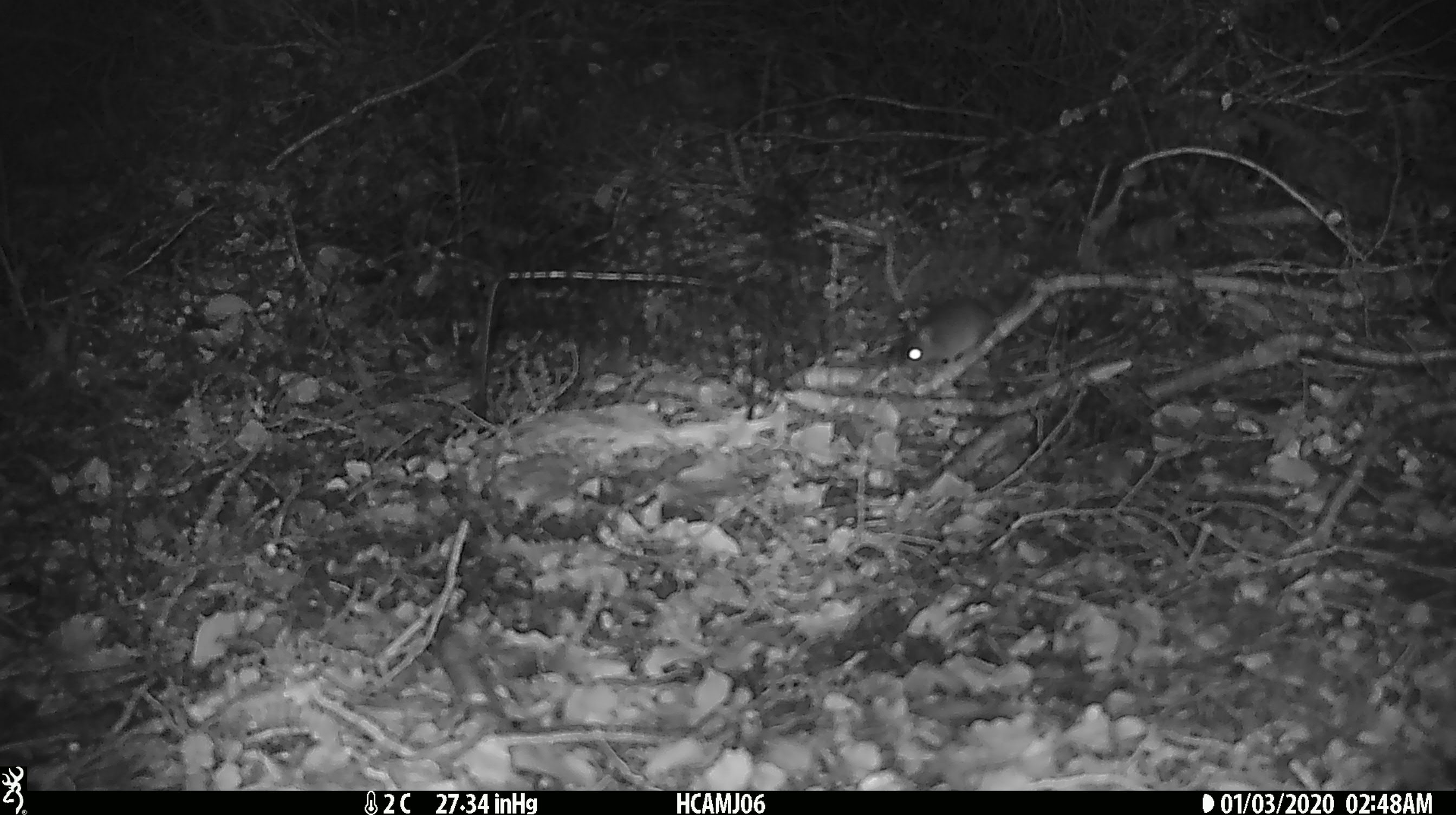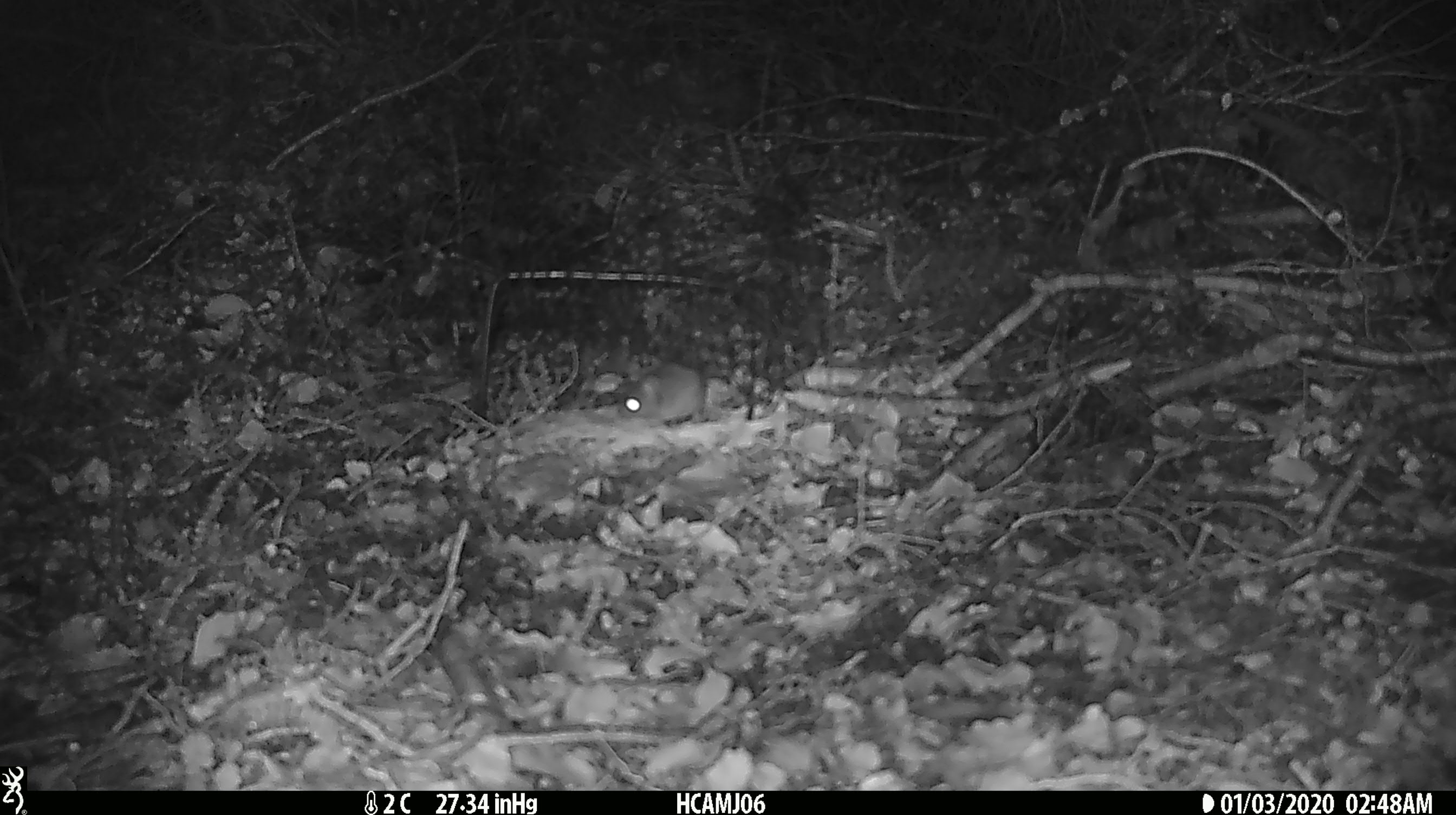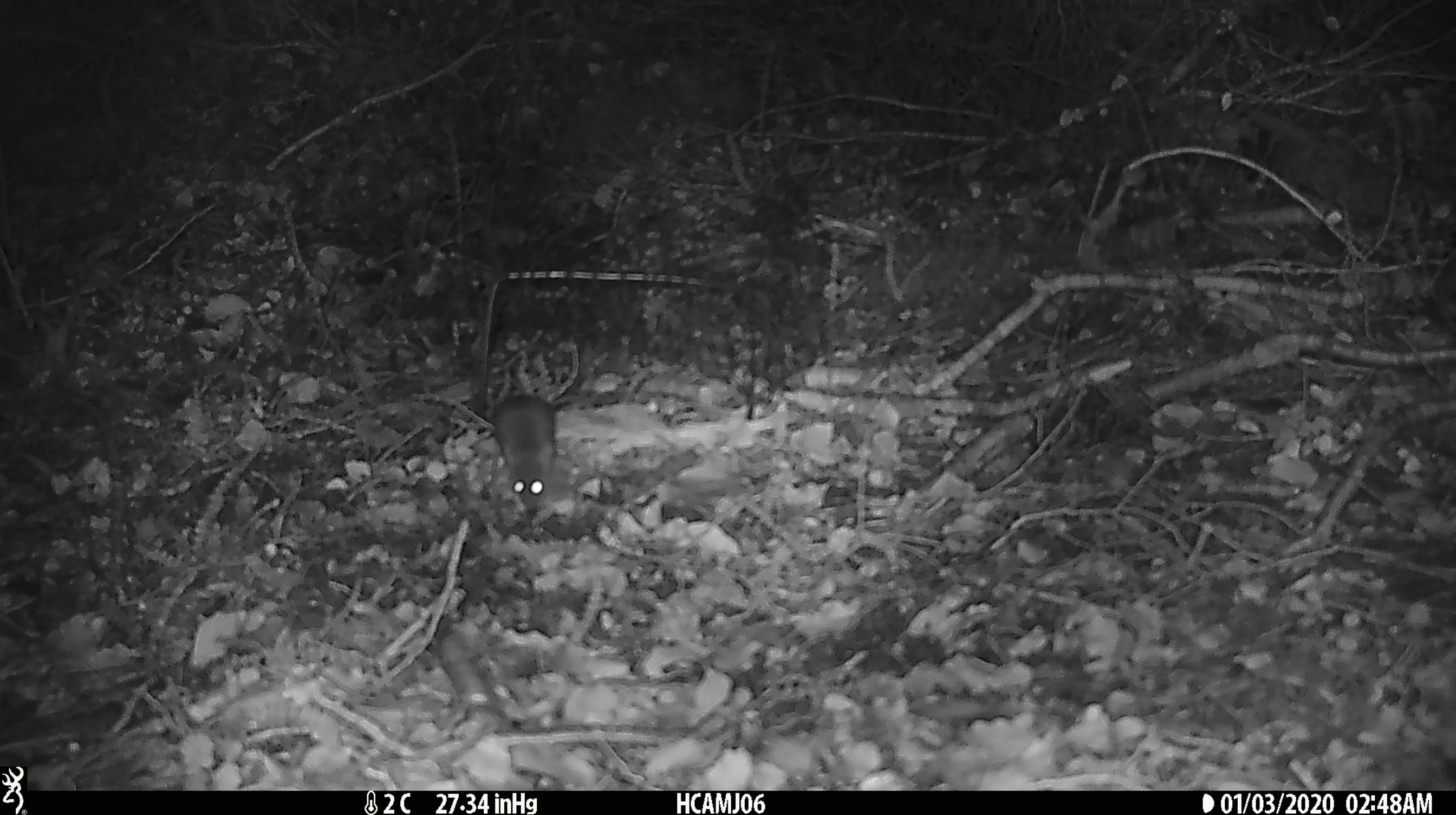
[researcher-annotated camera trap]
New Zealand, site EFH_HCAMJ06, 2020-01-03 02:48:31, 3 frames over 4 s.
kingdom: Animalia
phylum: Chordata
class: Mammalia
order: Rodentia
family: Muridae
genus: Mus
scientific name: Mus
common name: mouse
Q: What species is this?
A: Mouse (Mus).